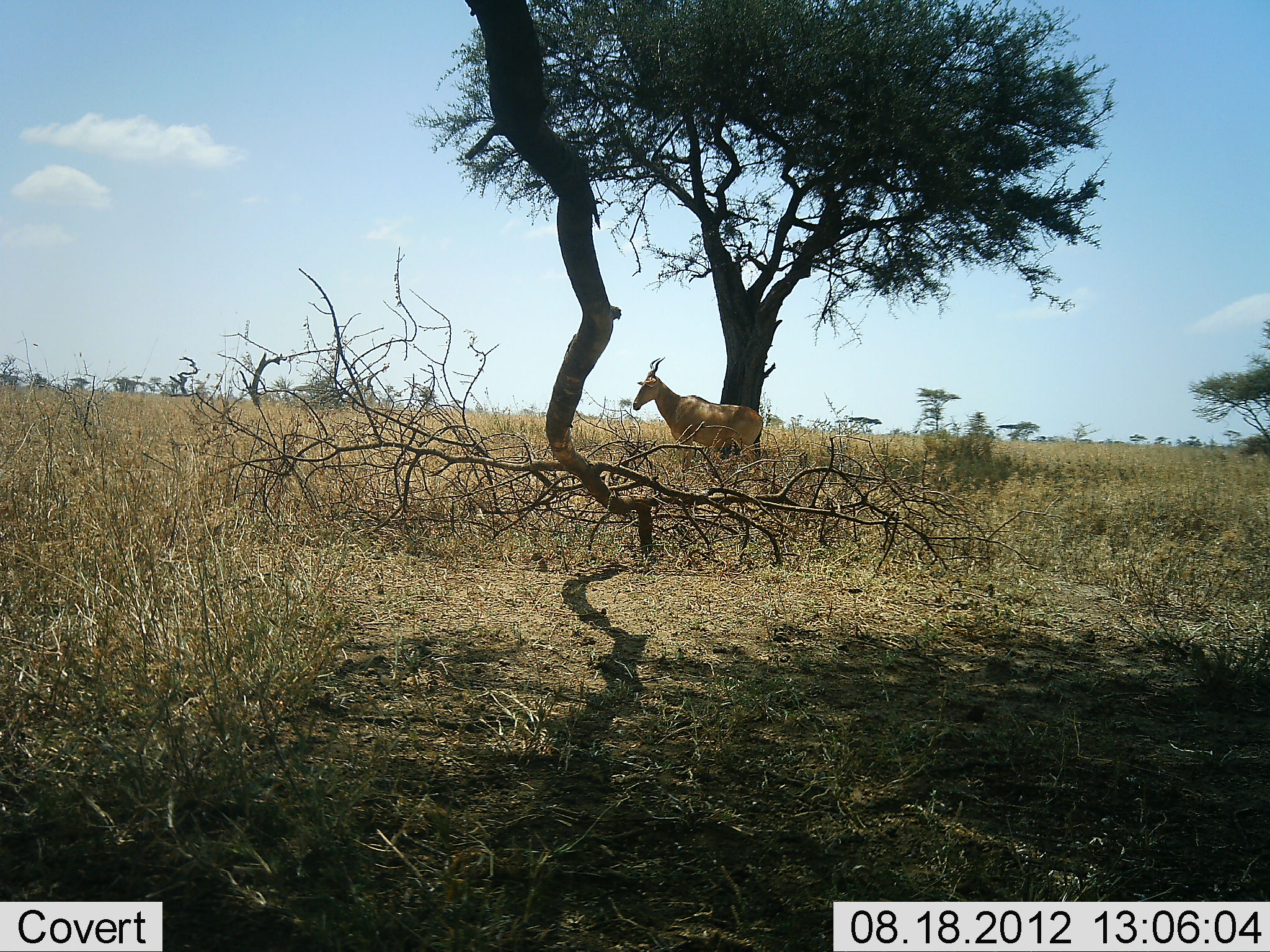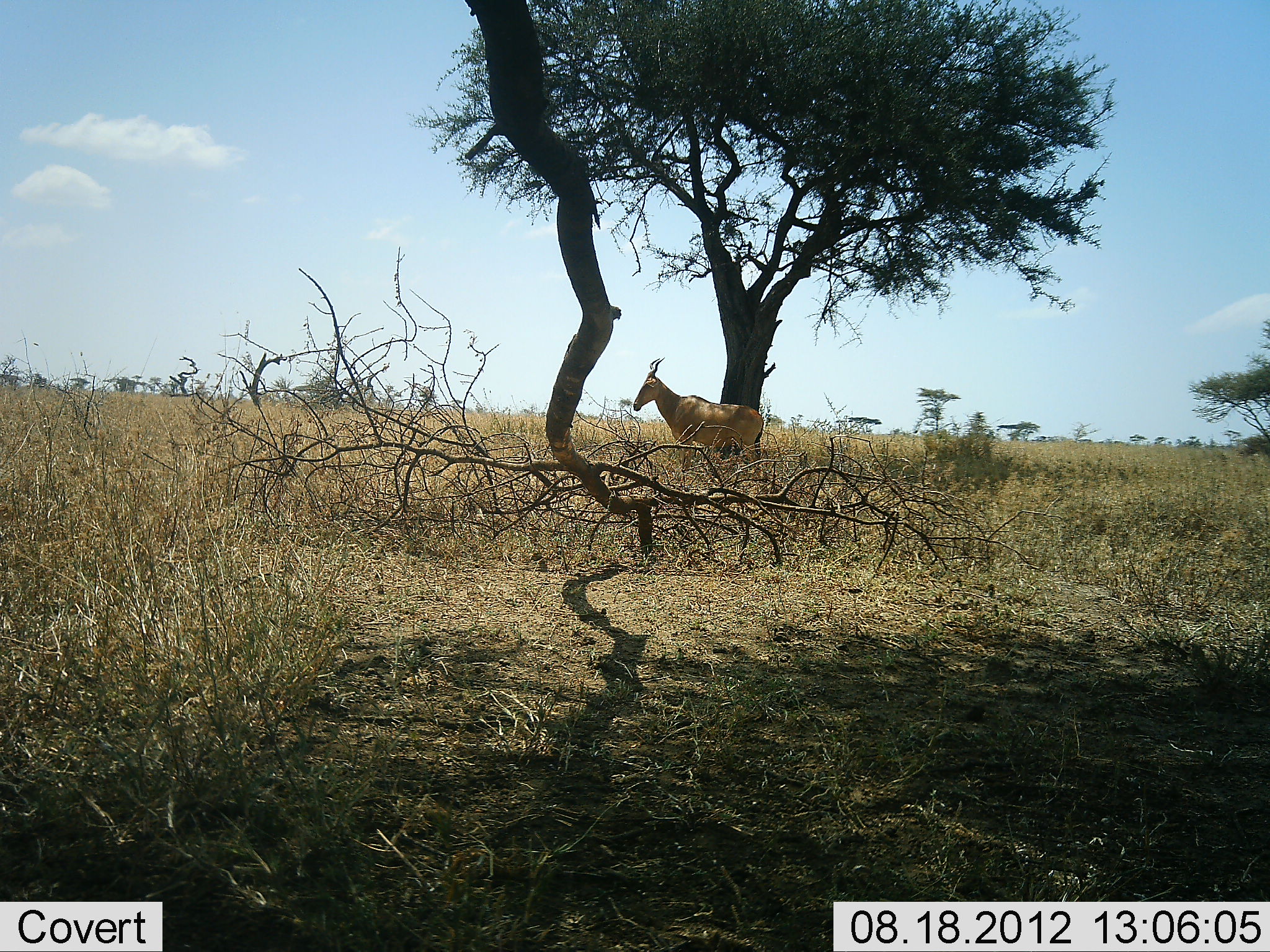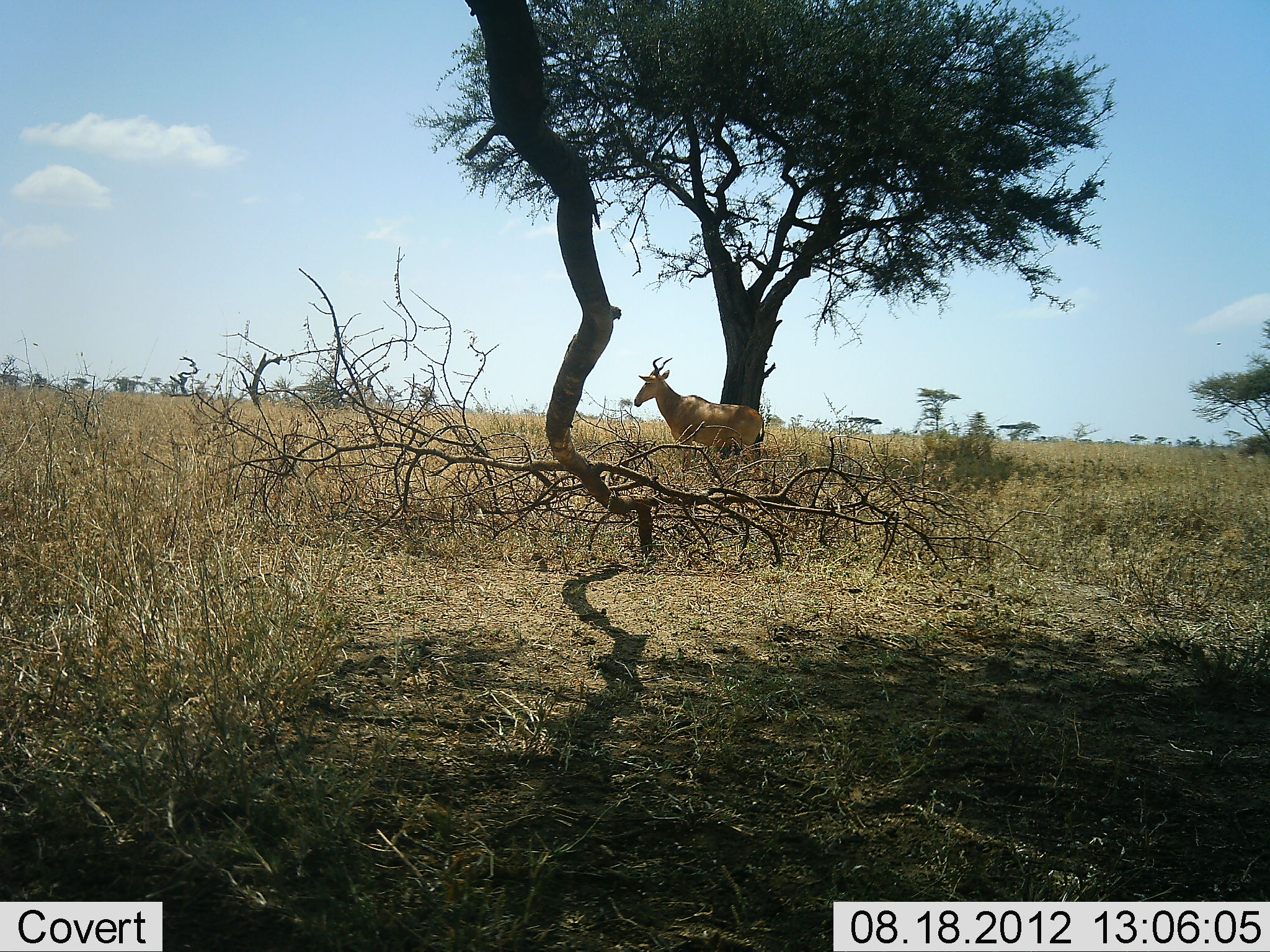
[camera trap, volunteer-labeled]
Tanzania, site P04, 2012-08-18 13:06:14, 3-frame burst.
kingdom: Animalia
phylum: Chordata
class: Mammalia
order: Artiodactyla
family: Bovidae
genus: Alcelaphus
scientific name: Alcelaphus buselaphus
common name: hartebeest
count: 1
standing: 100%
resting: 0%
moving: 0%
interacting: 0%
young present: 0%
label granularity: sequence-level